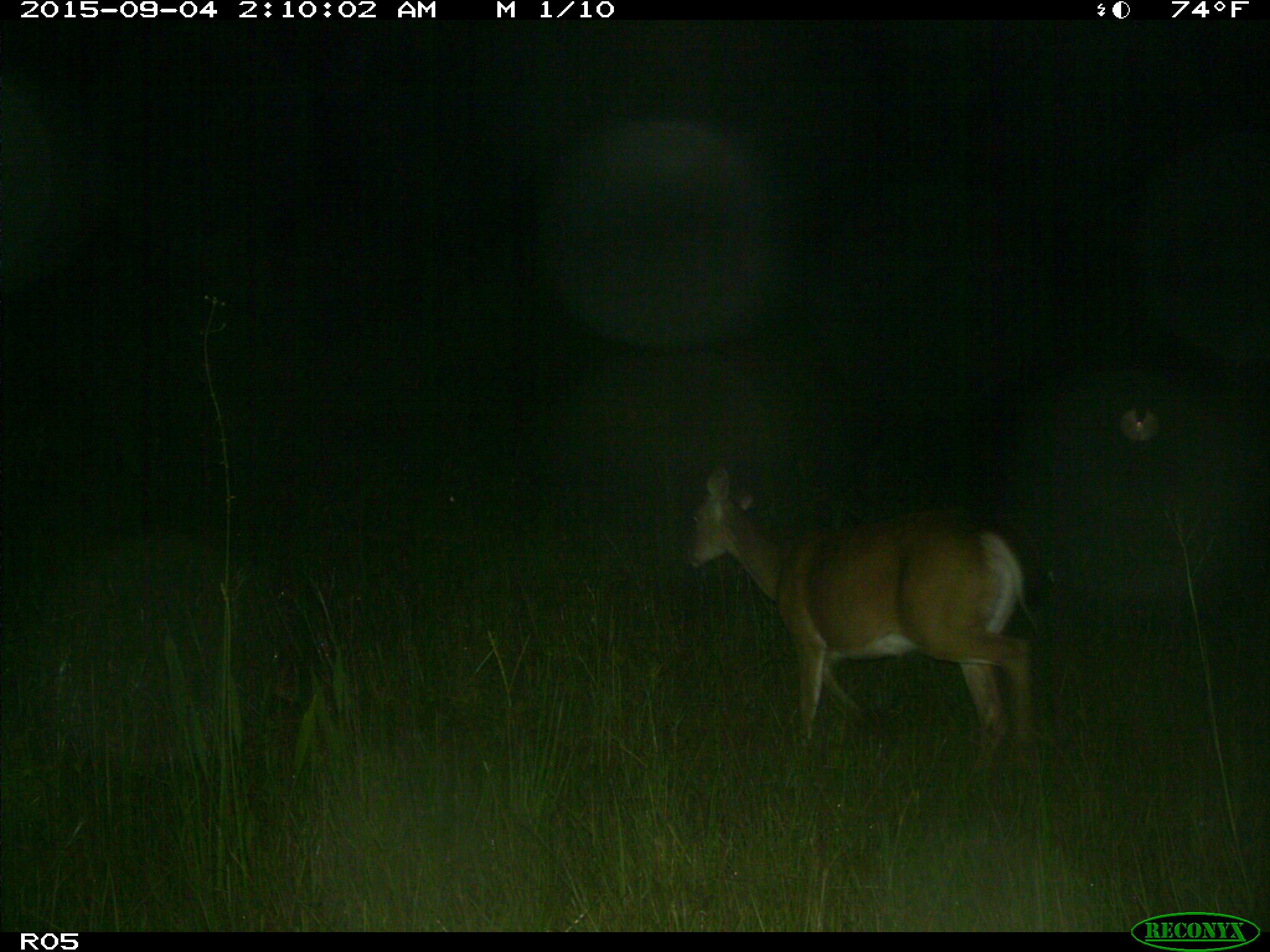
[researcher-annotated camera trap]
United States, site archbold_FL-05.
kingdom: Animalia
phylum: Chordata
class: Mammalia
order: Artiodactyla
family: Cervidae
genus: Odocoileus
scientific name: Odocoileus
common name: deer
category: unidentified deer